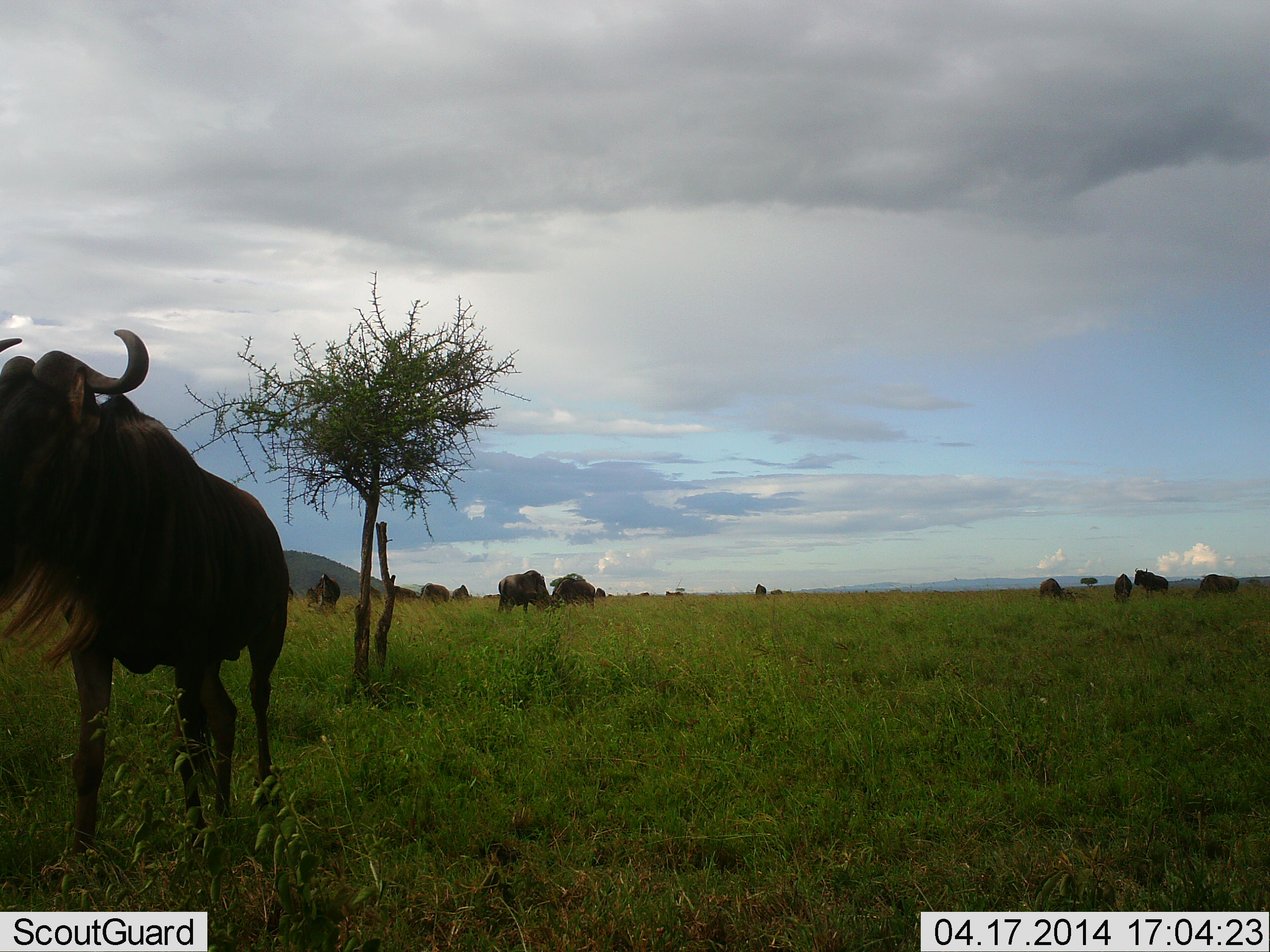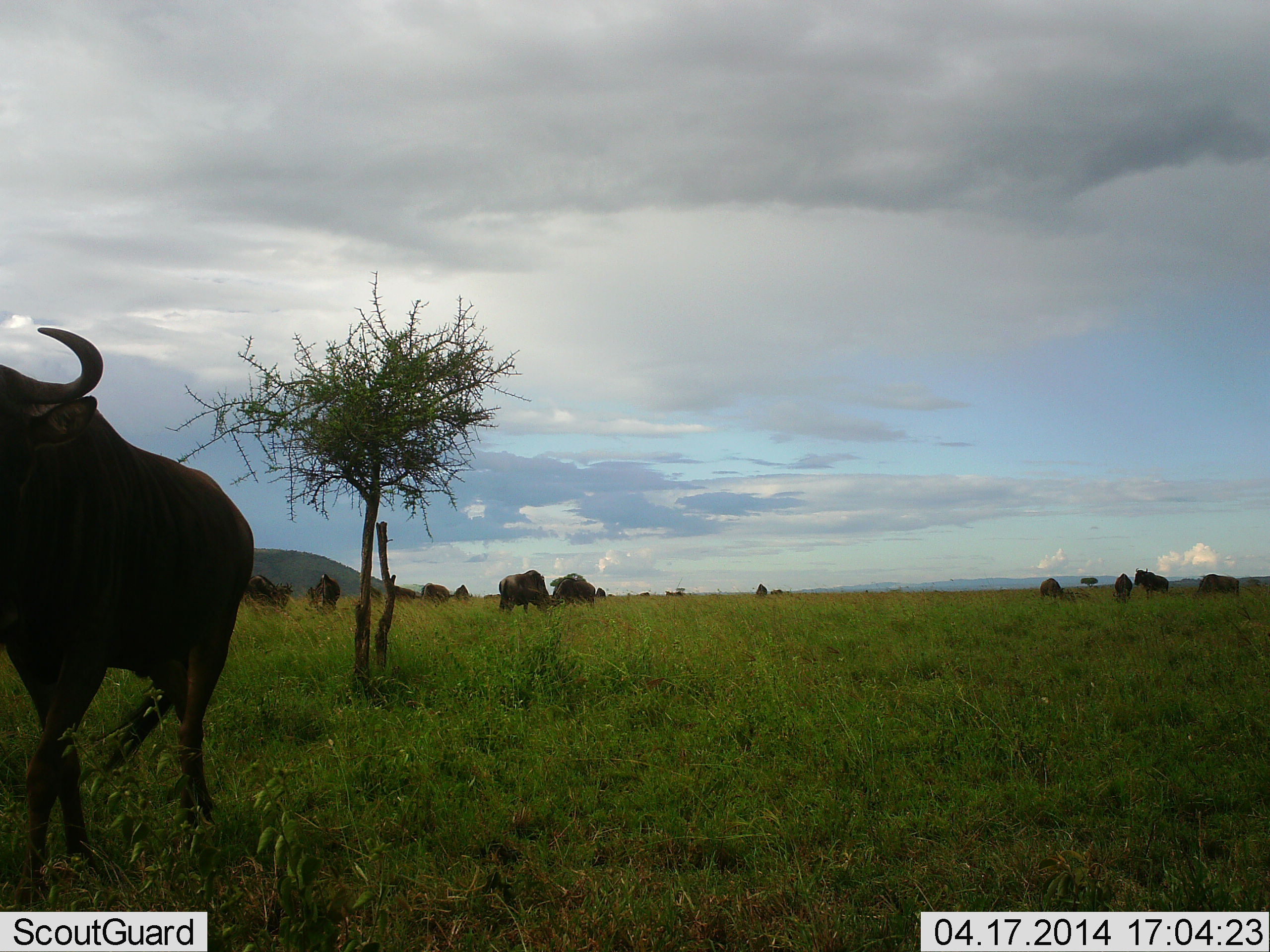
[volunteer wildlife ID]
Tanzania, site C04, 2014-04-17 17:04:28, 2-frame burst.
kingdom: Animalia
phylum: Chordata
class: Mammalia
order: Artiodactyla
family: Bovidae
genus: Connochaetes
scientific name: Connochaetes taurinus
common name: blue wildebeest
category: wildebeest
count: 11-50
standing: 50%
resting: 10%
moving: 40%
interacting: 0%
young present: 0%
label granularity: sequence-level